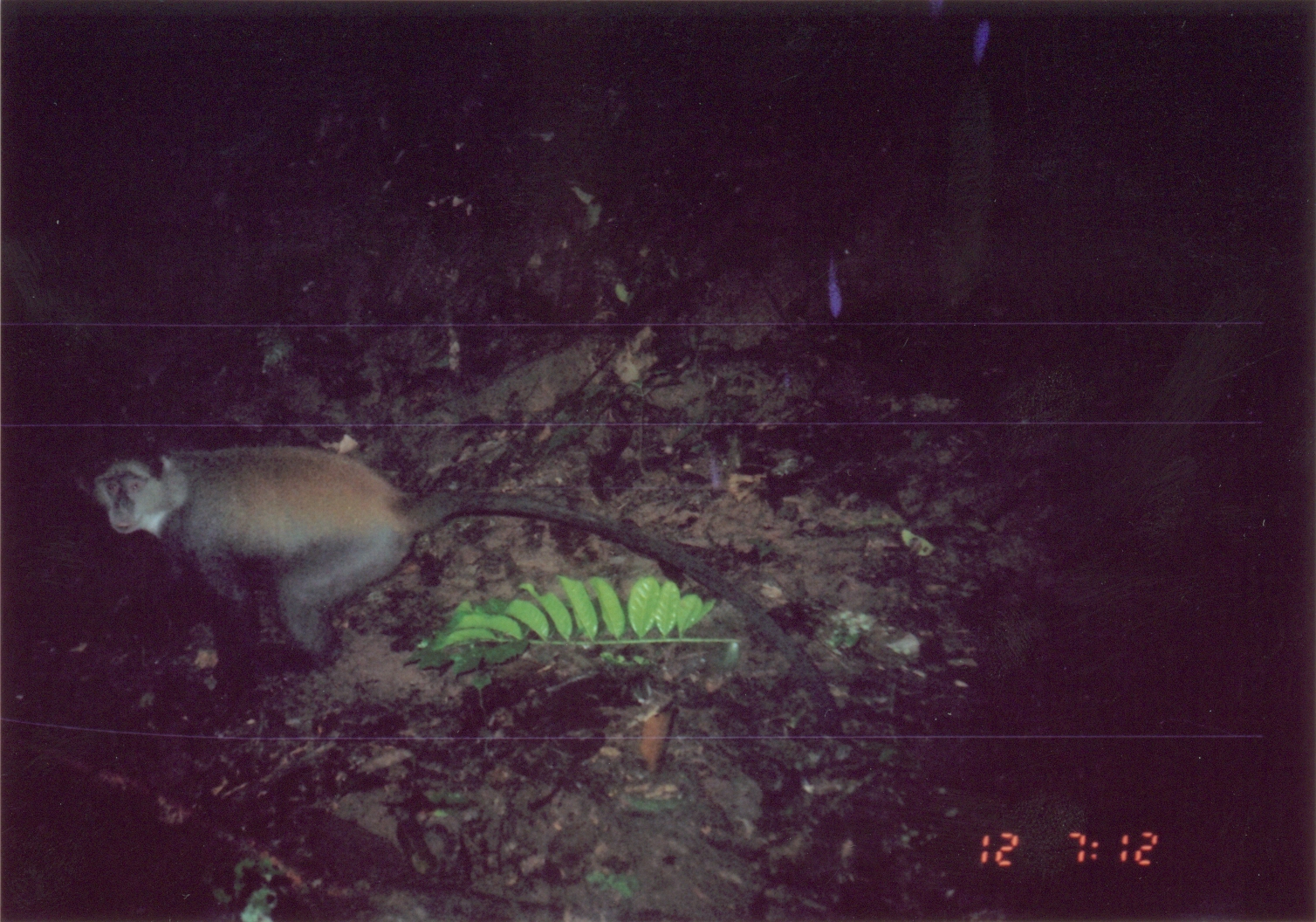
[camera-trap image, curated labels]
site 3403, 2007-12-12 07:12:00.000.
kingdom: Animalia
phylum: Chordata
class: Mammalia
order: Primates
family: Cercopithecidae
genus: Cercopithecus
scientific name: Cercopithecus mitis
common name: blue monkey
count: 1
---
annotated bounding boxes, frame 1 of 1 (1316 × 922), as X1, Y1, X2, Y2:
cercopithecus mitis: 63, 441, 841, 736